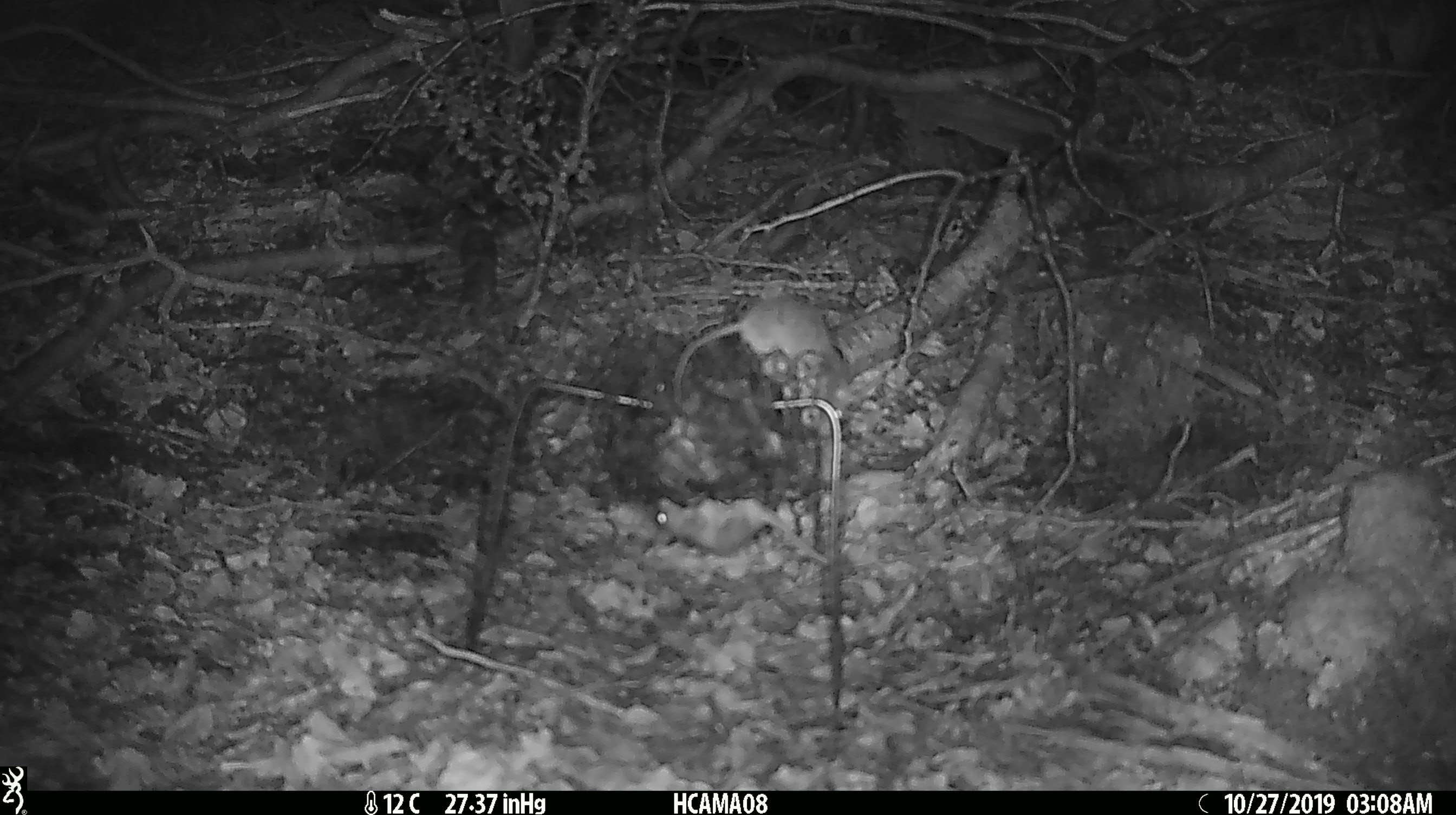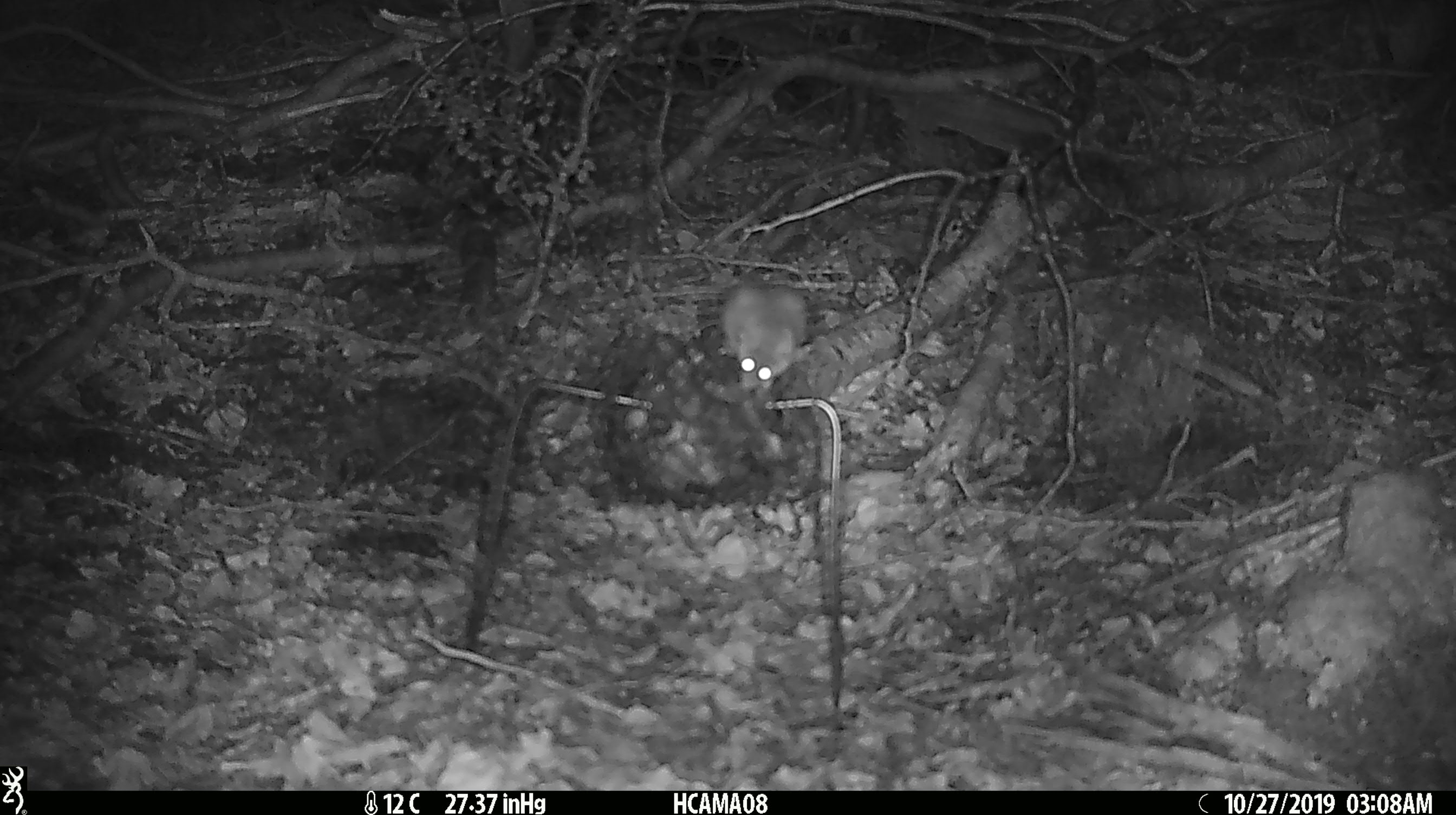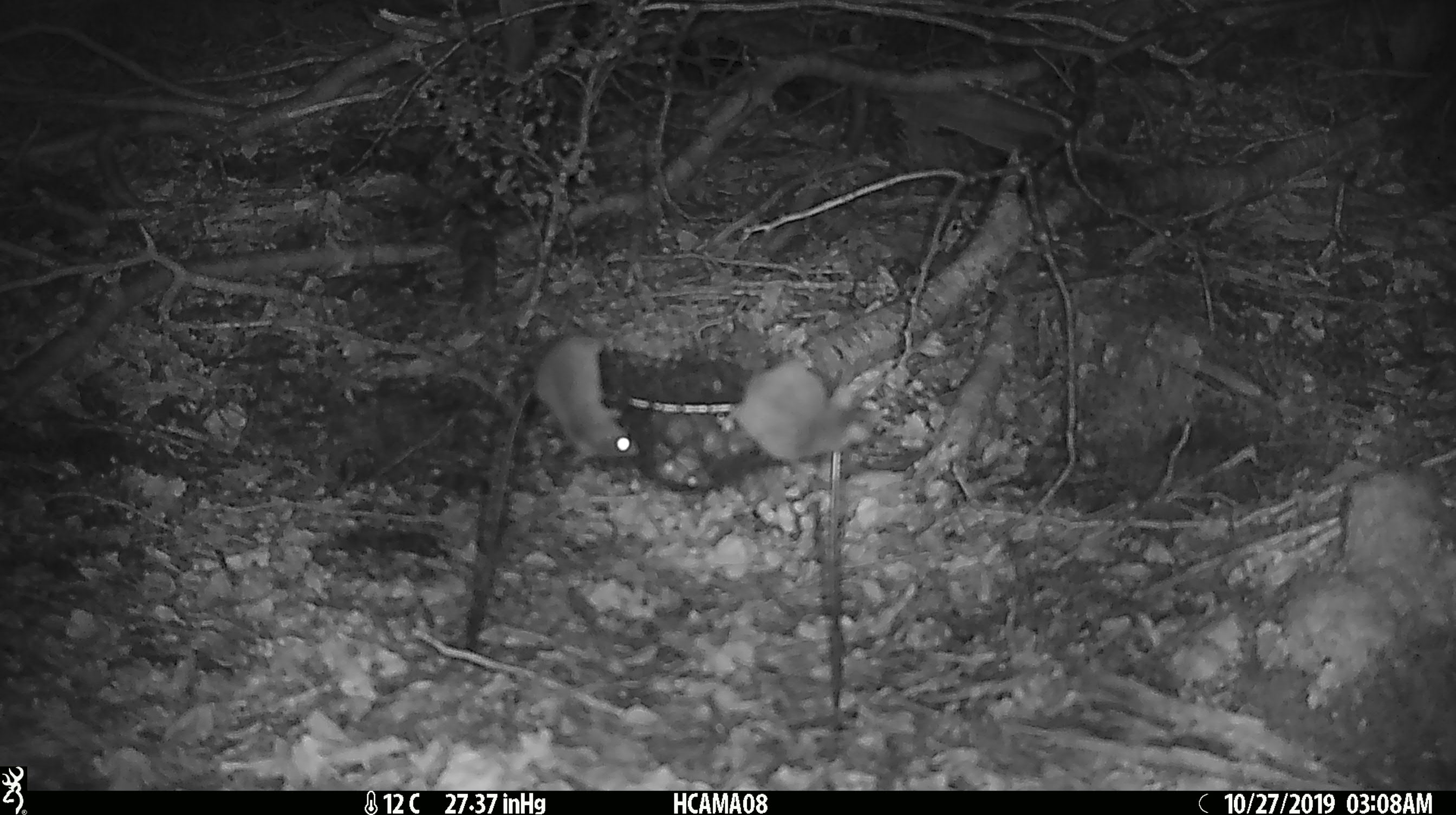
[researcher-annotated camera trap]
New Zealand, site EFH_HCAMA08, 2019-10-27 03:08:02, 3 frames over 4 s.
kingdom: Animalia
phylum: Chordata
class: Mammalia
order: Rodentia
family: Muridae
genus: Mus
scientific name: Mus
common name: mouse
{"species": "mouse (Mus)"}